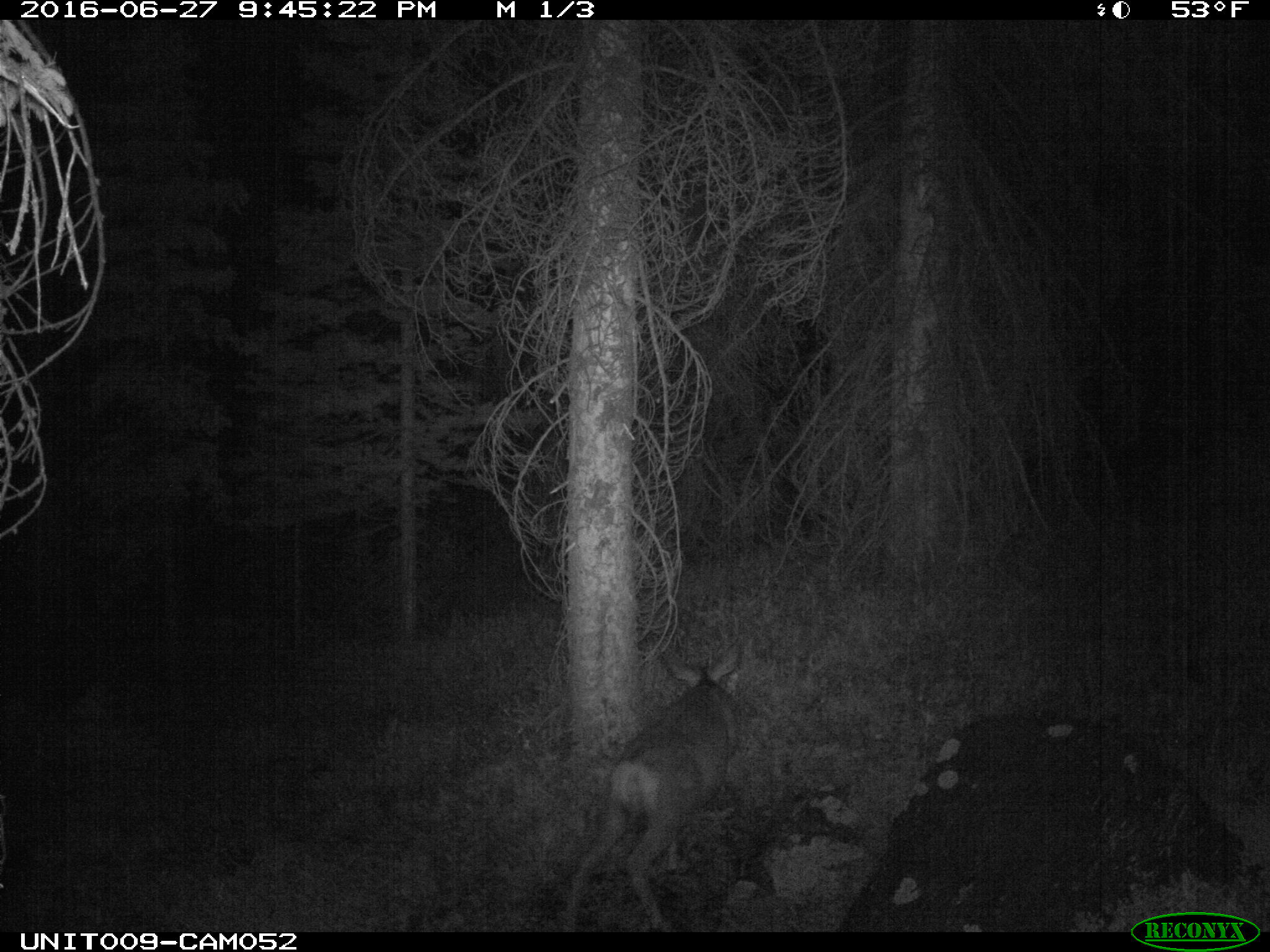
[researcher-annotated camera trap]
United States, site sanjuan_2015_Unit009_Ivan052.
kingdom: Animalia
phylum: Chordata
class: Mammalia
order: Artiodactyla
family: Cervidae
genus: Odocoileus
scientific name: Odocoileus hemionus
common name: mule deer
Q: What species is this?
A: Odocoileus hemionus (mule deer).